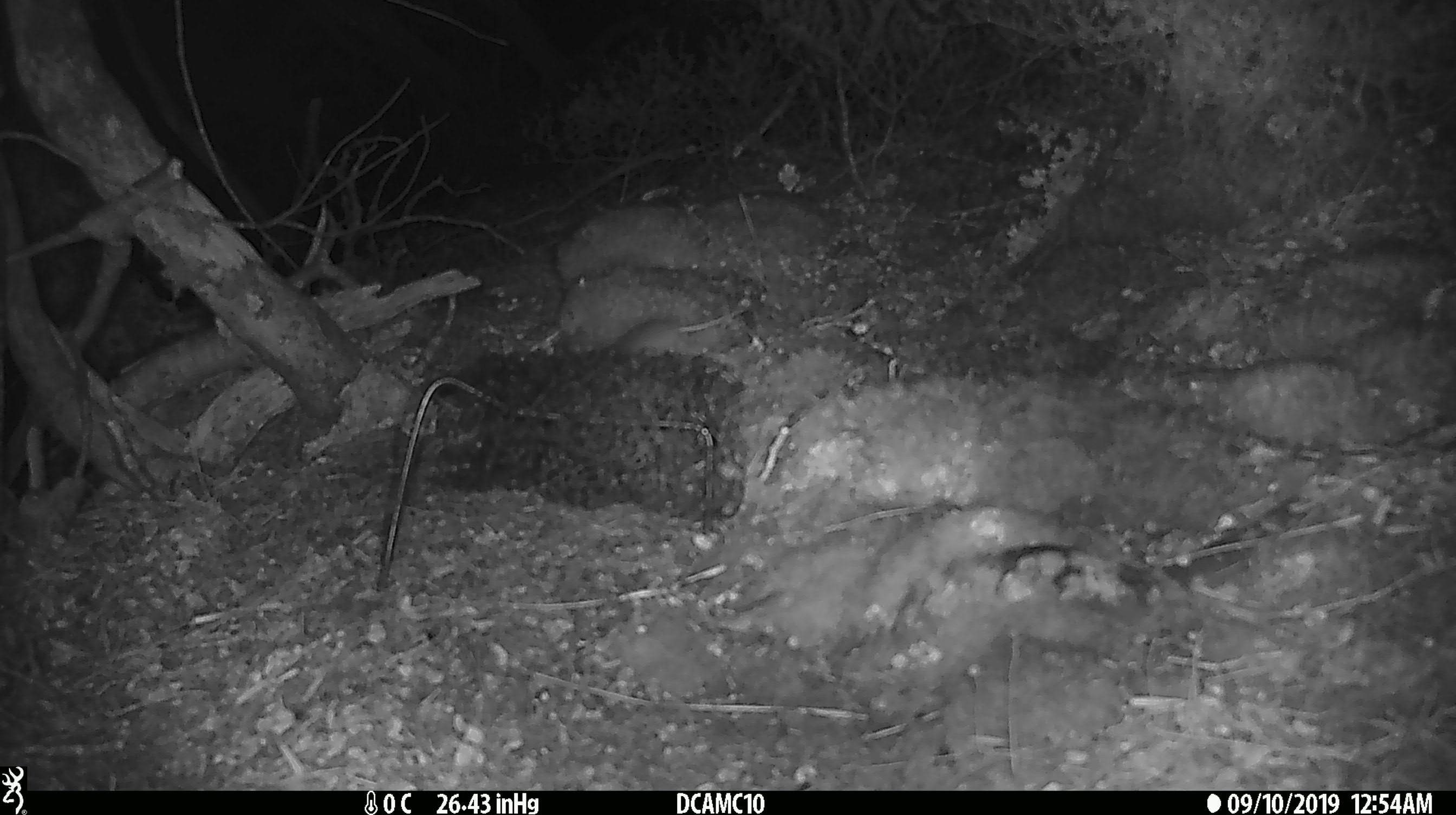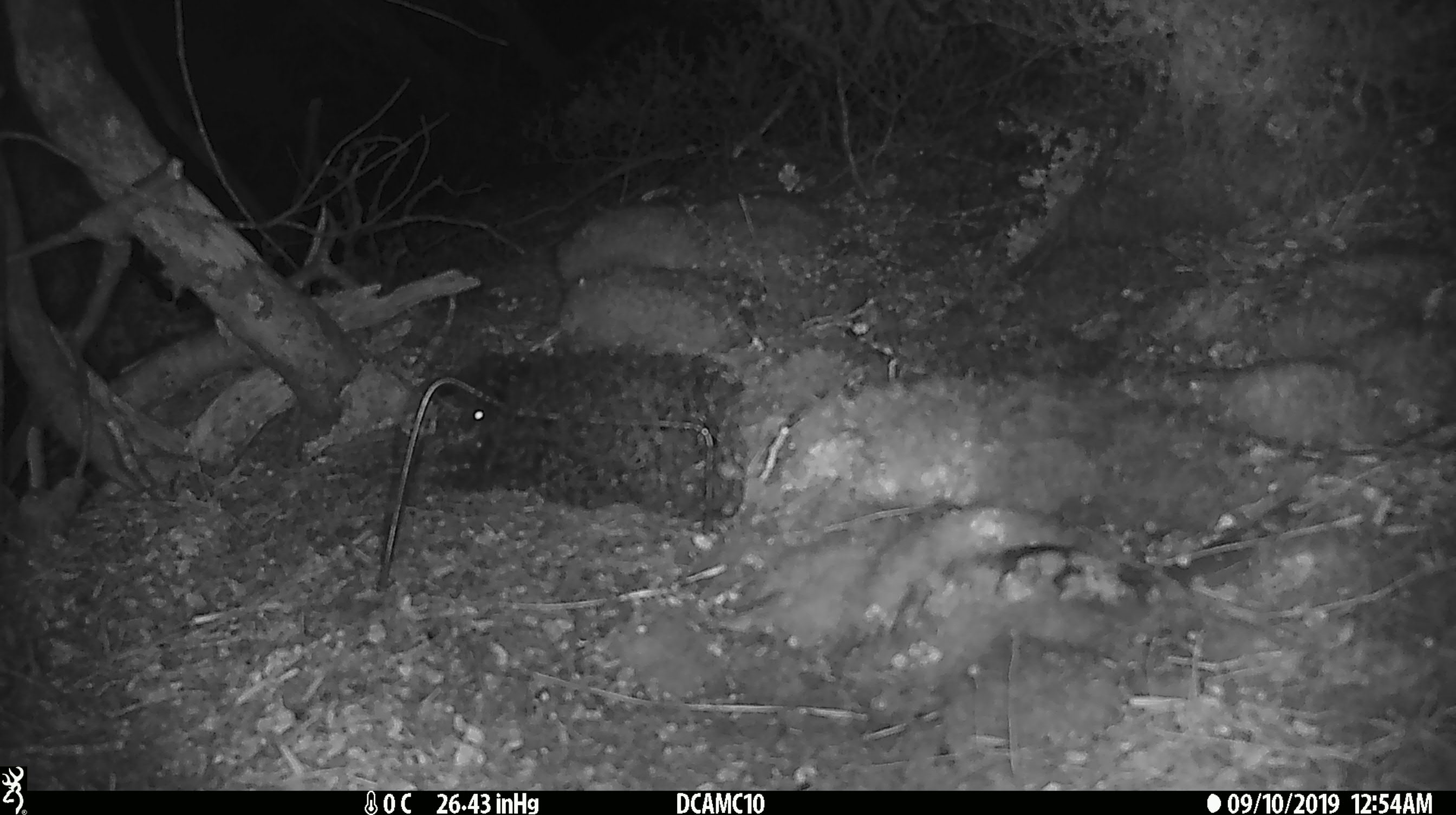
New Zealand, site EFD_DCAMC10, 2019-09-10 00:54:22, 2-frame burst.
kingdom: Animalia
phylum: Chordata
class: Mammalia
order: Rodentia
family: Muridae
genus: Mus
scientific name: Mus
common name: mouse